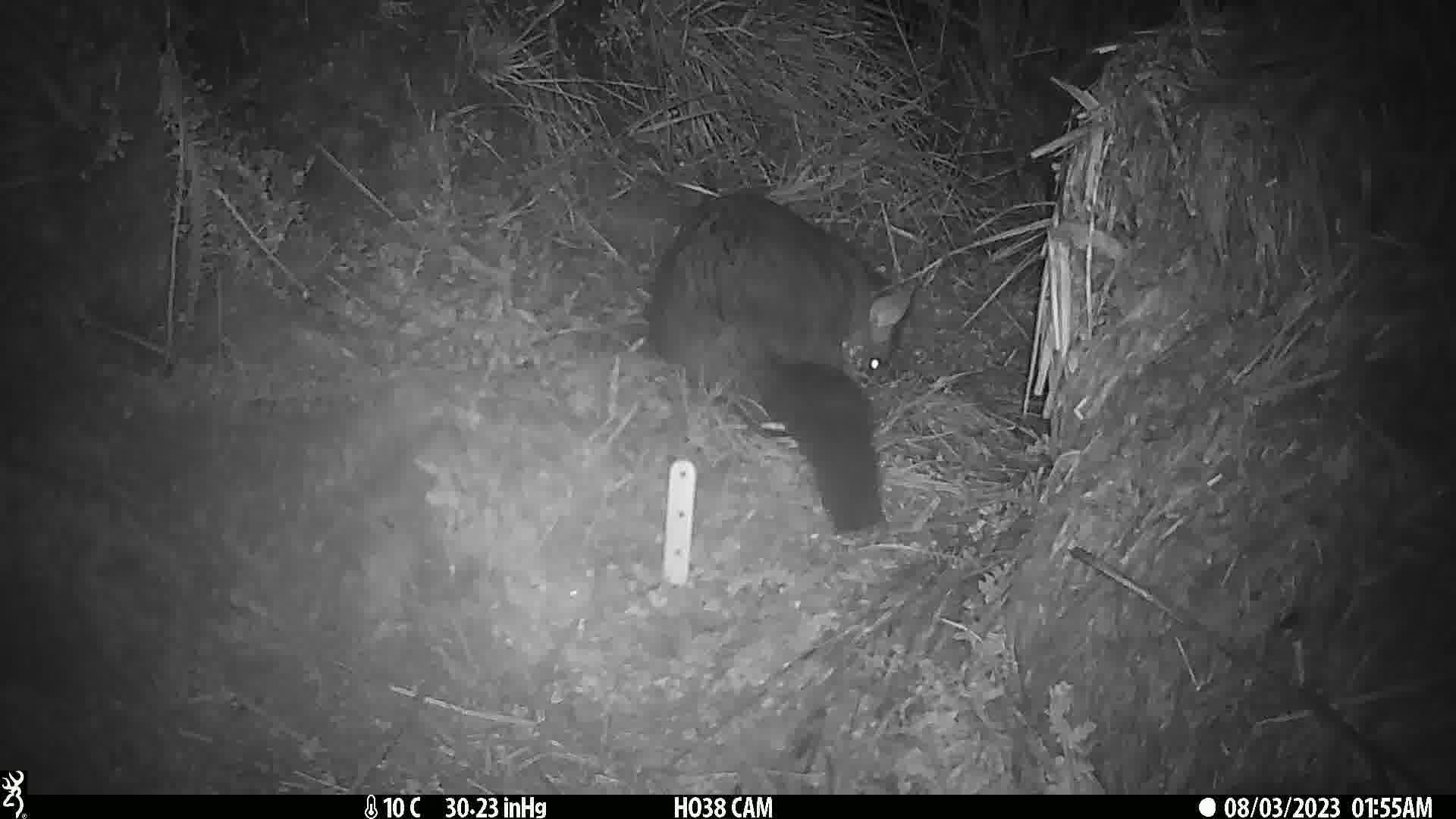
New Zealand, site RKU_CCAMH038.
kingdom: Animalia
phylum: Chordata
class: Mammalia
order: Diprotodontia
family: Phalangeridae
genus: Trichosurus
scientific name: Trichosurus vulpecula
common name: common brushtail possum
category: possum